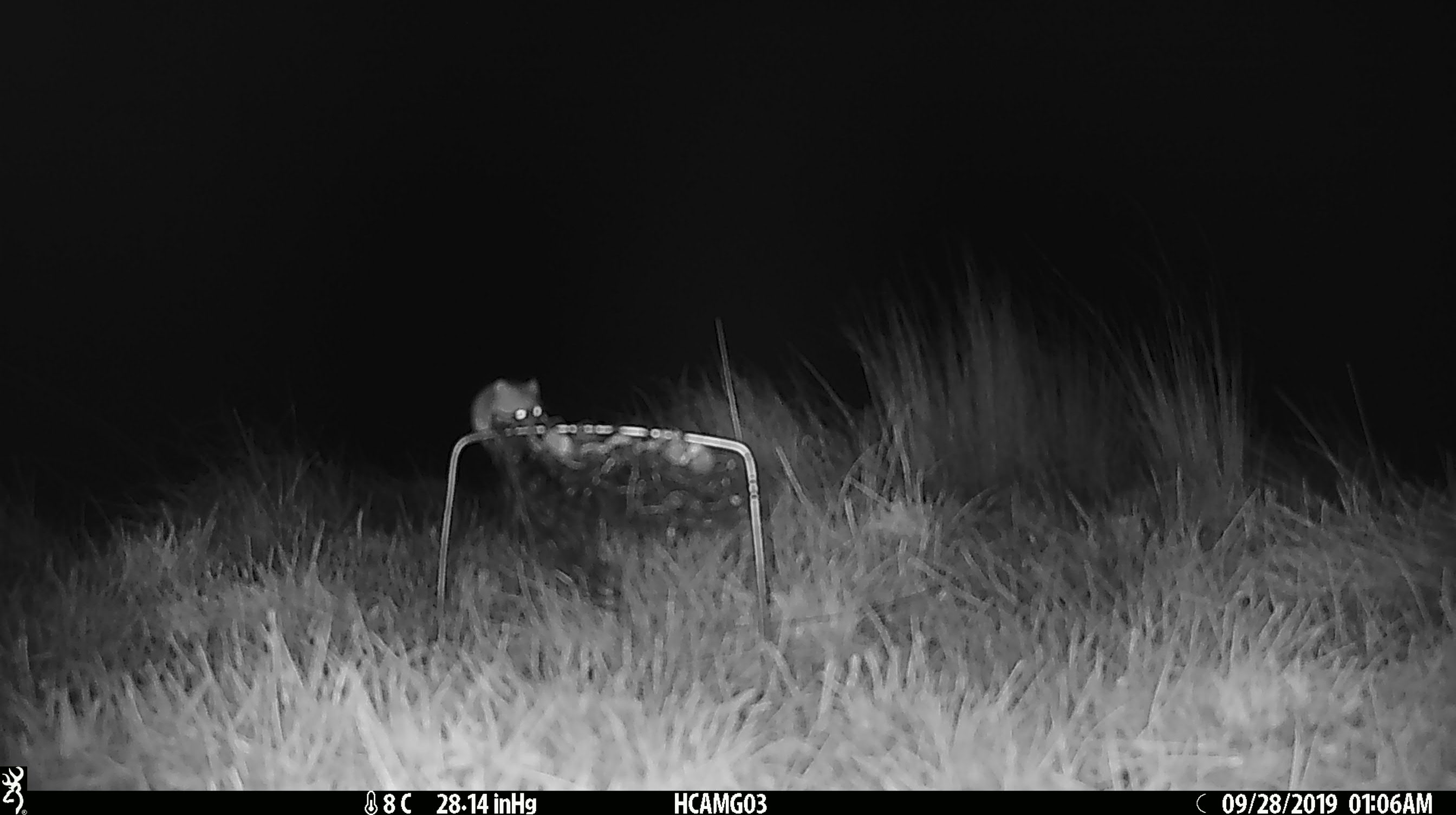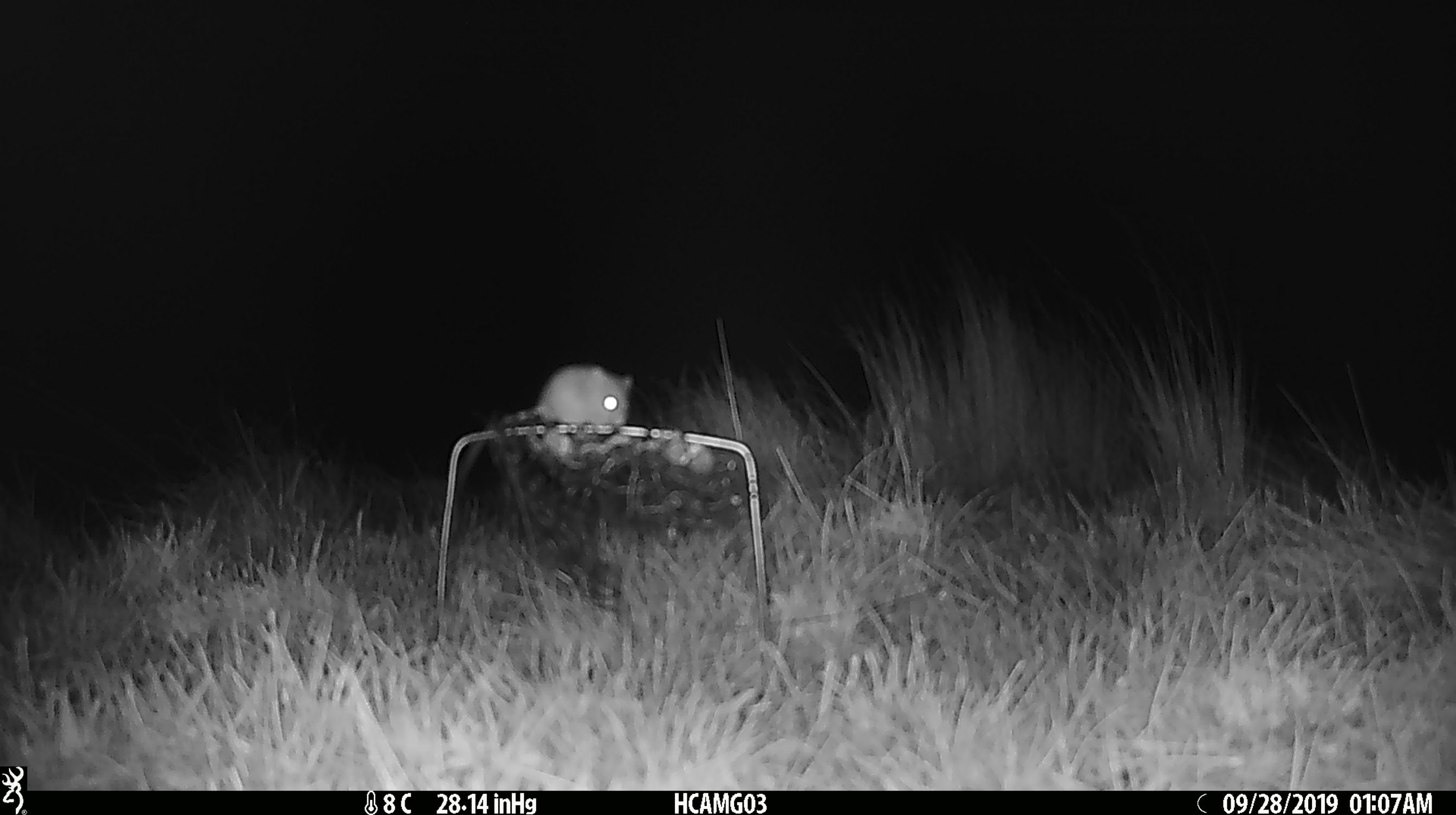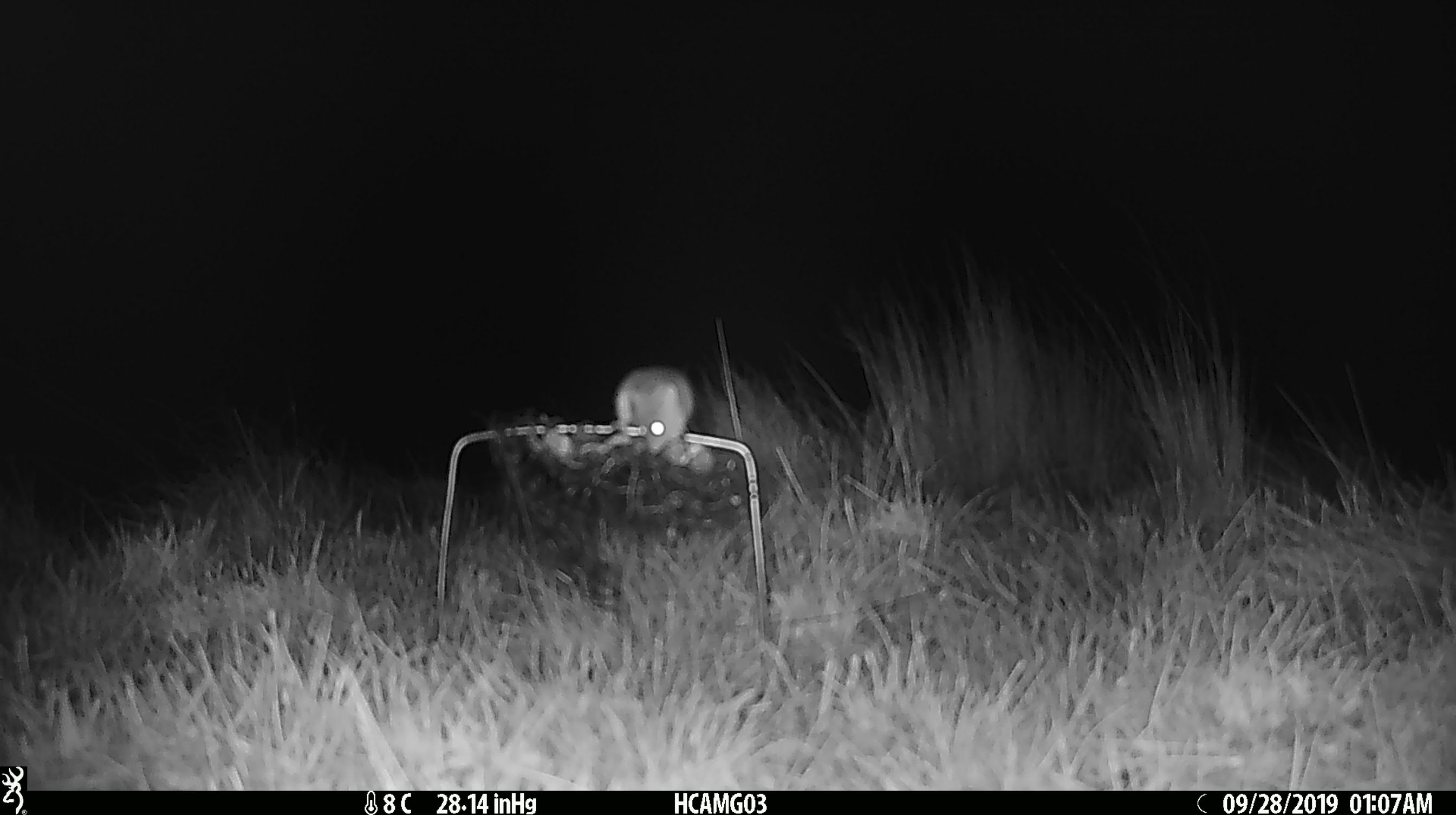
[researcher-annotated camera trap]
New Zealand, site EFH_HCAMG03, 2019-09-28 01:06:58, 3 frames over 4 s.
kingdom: Animalia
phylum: Chordata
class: Mammalia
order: Rodentia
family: Muridae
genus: Mus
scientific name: Mus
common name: mouse